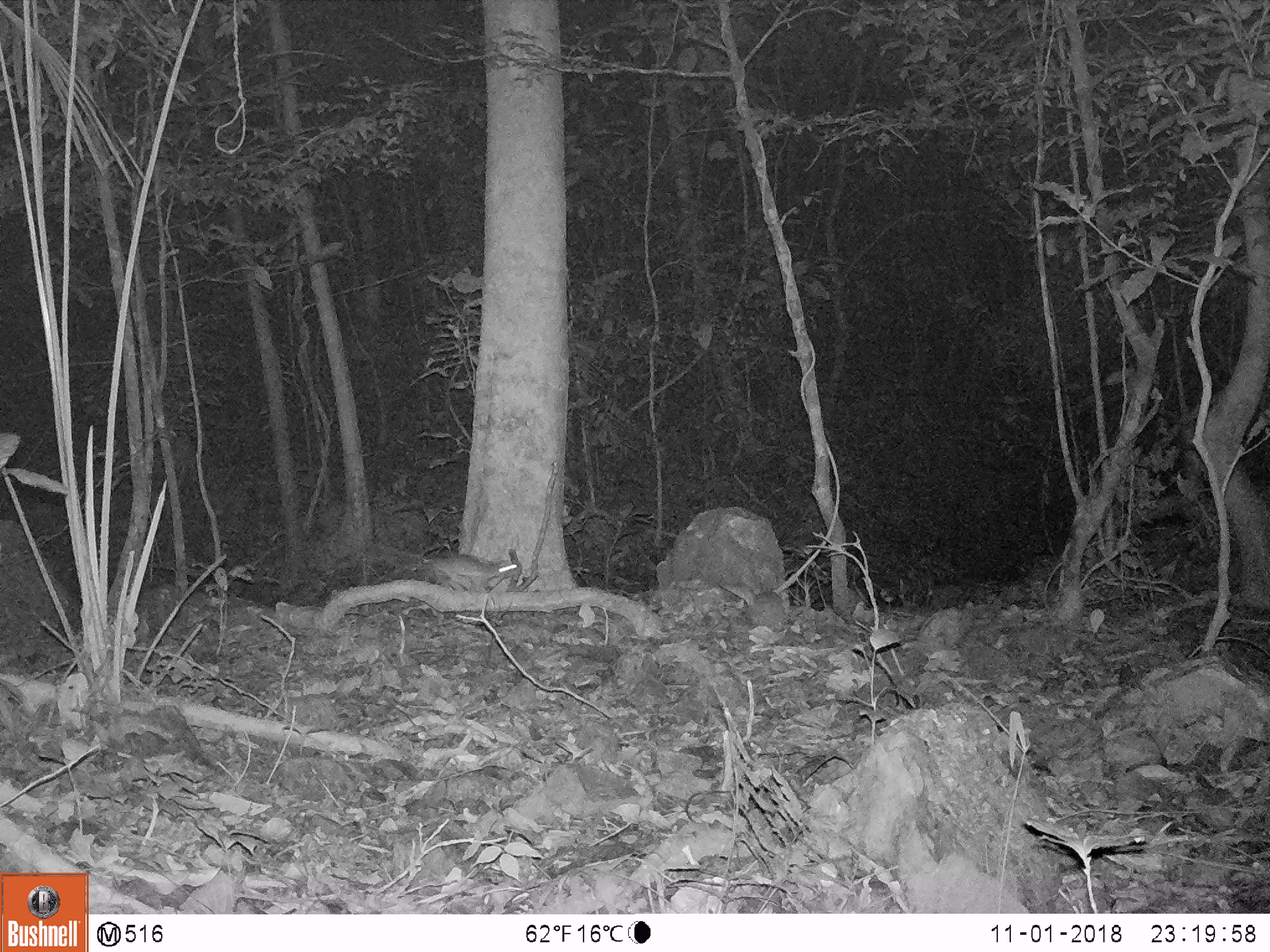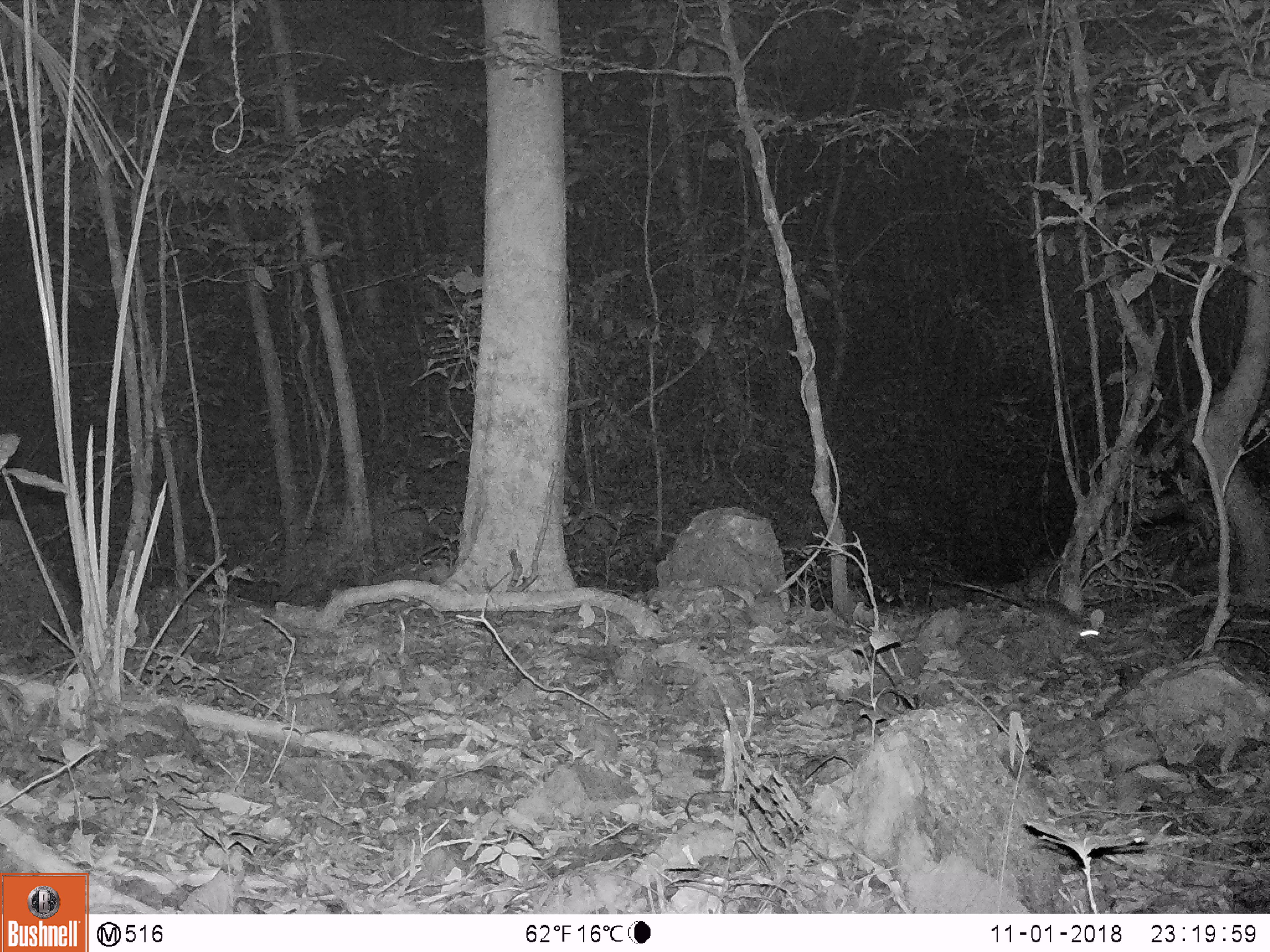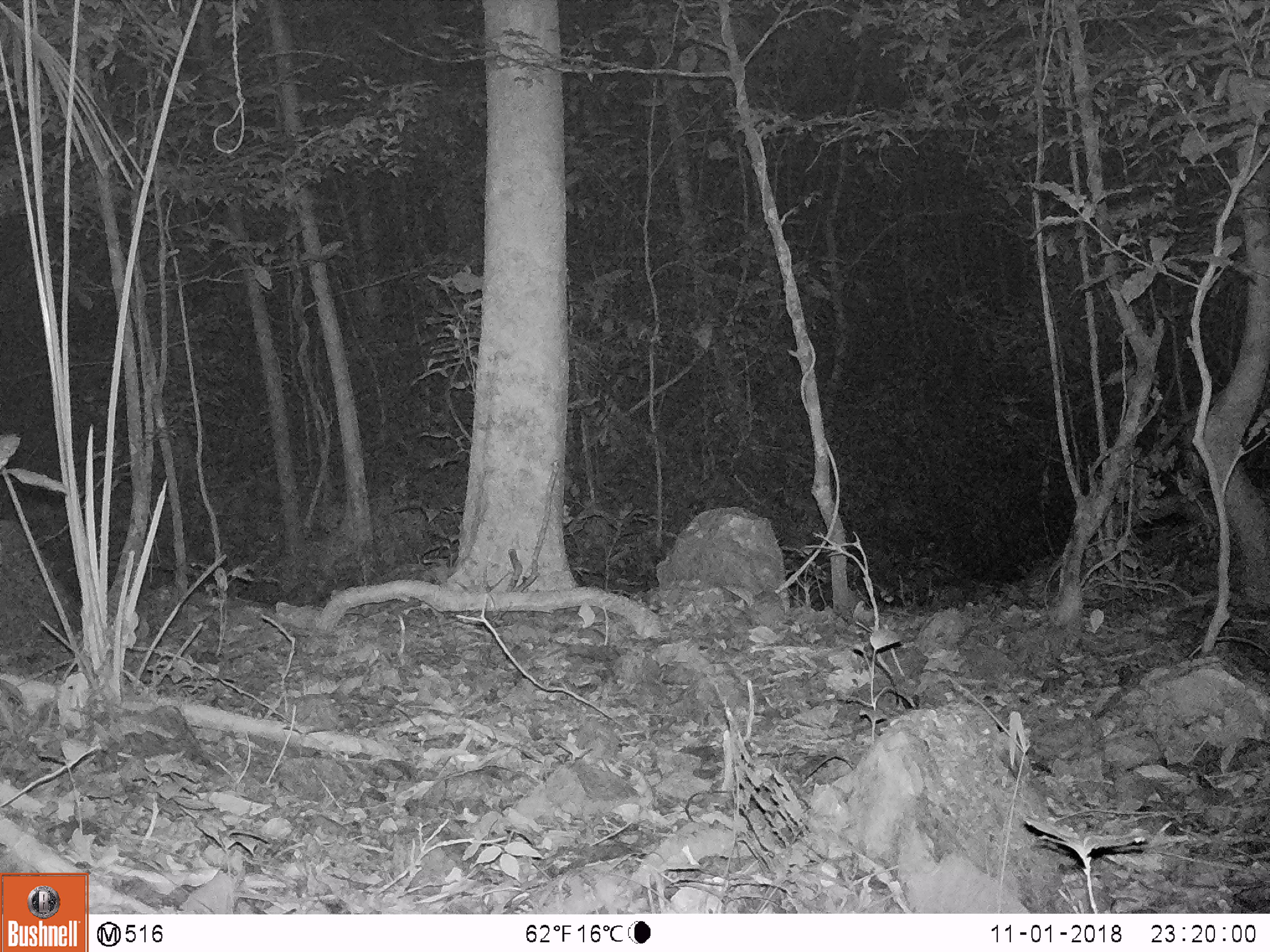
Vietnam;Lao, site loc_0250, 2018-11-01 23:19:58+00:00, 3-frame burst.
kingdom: Animalia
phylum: Chordata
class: Mammalia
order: Rodentia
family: Muridae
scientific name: Muridae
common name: old-world mice and rats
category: unidentified murid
Unidentified murid (old-world mice and rats) (Muridae). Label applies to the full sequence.